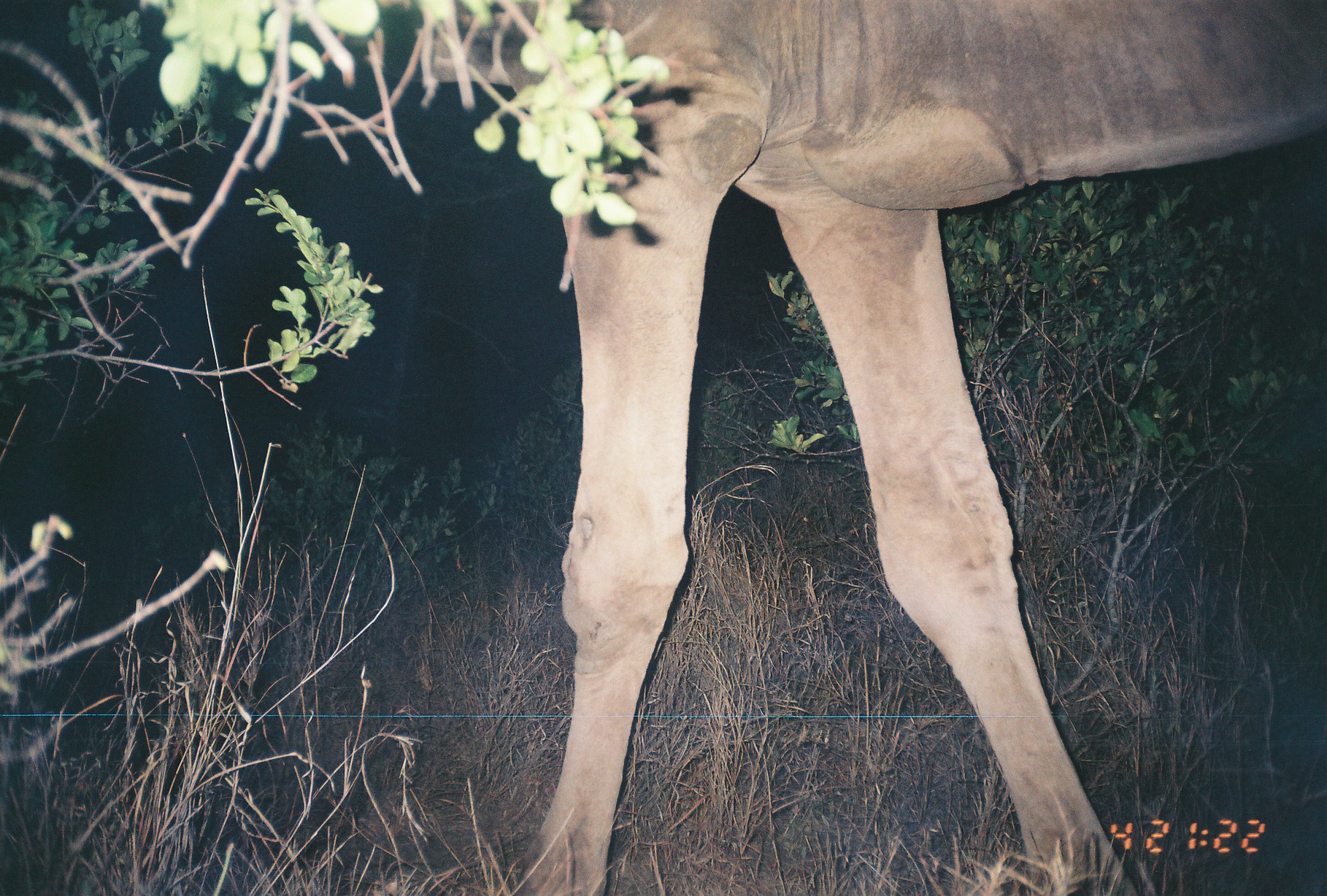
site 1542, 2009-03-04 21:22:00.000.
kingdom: Animalia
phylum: Chordata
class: Mammalia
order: Artiodactyla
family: Camelidae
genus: Camelus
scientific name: Camelus dromedarius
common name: dromedary camel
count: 1